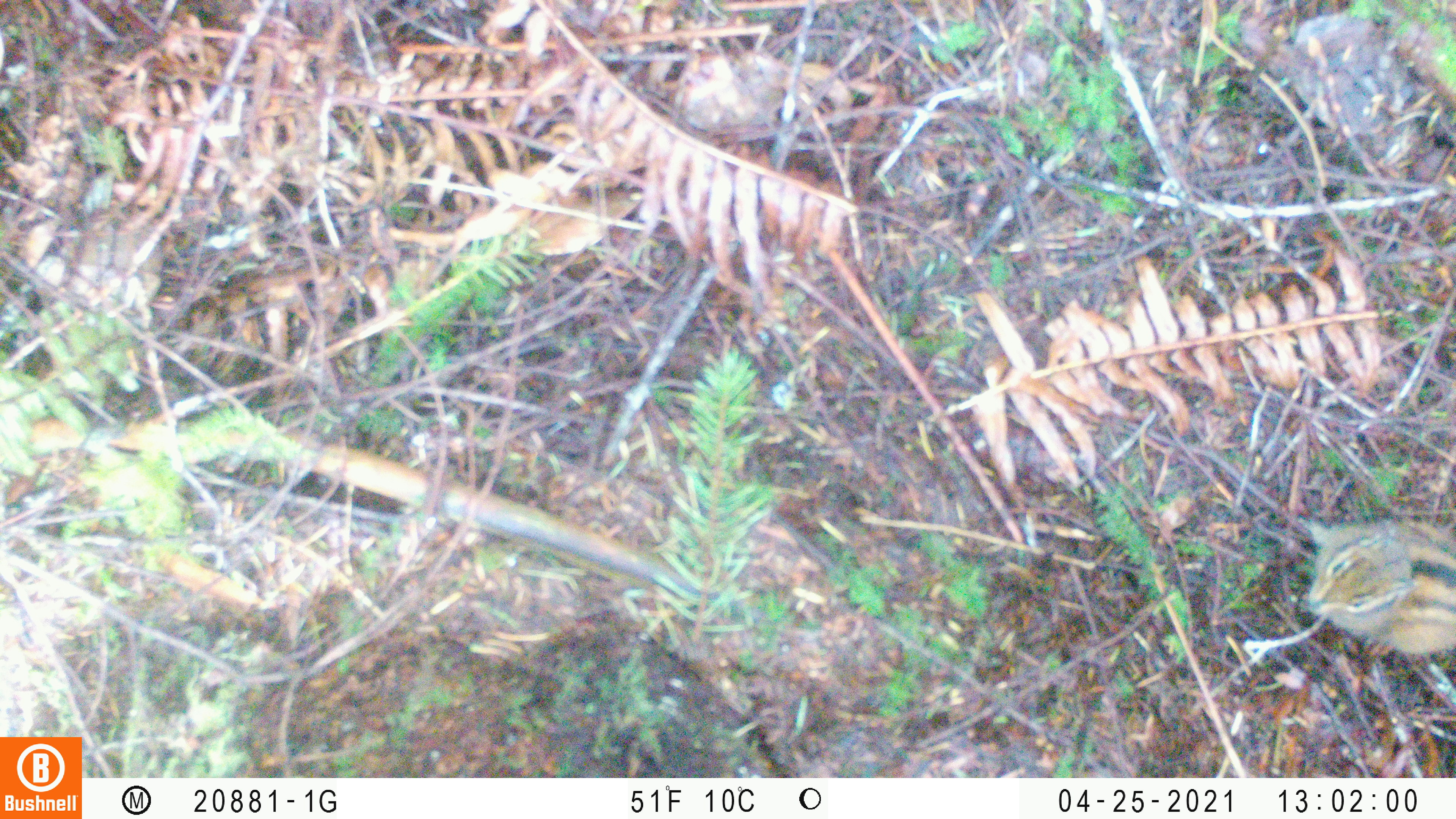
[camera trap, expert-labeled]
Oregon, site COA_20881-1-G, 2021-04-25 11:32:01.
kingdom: Animalia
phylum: Chordata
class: Mammalia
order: Rodentia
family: Sciuridae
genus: Neotamias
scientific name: Neotamias townsendii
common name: townsend's chipmunk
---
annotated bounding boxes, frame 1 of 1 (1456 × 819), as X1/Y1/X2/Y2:
townsend's chipmunk: 1272/481/1455/696